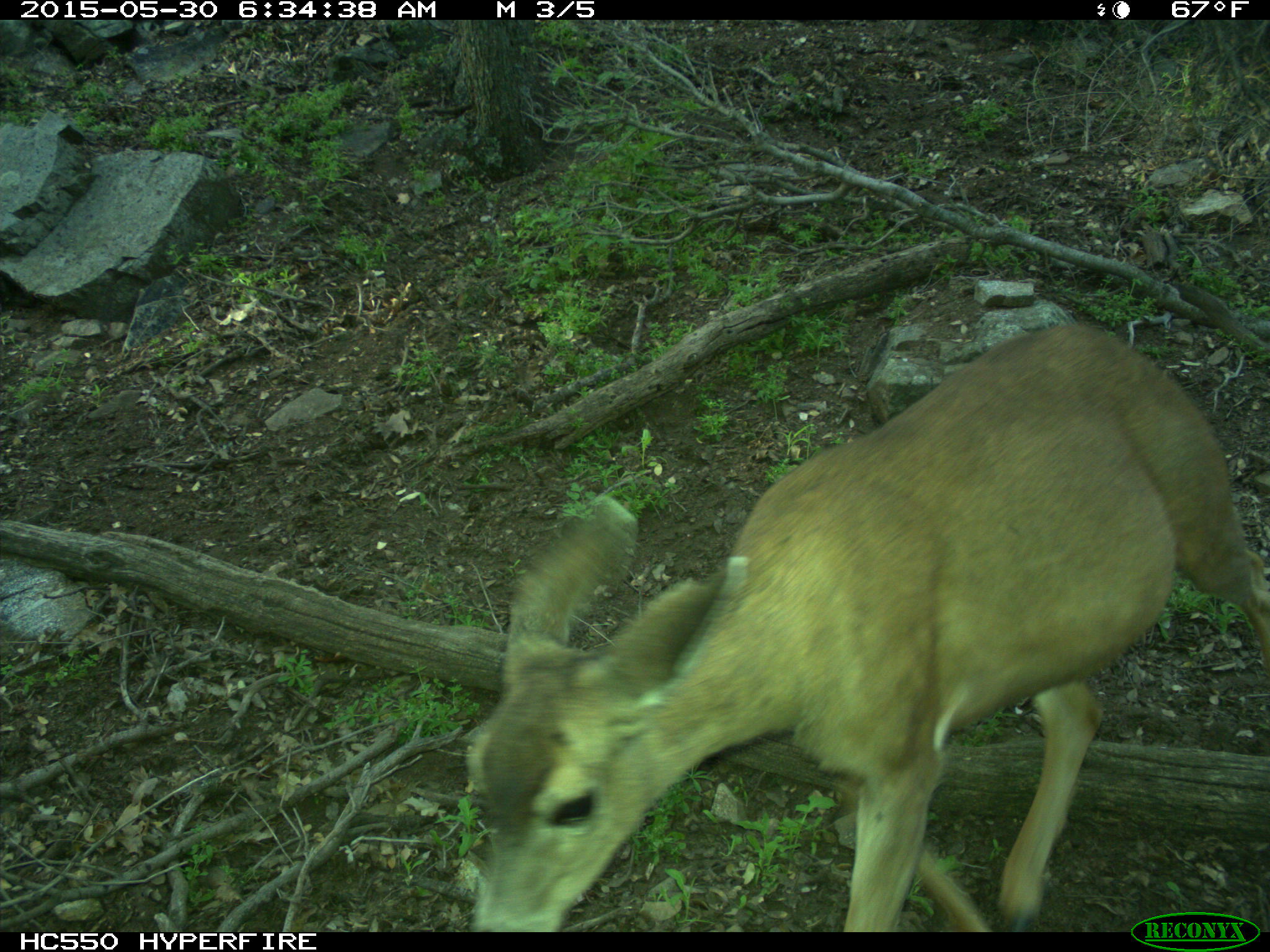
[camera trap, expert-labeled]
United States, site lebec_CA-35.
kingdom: Animalia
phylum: Chordata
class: Mammalia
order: Artiodactyla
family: Cervidae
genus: Odocoileus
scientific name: Odocoileus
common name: deer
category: unidentified deer